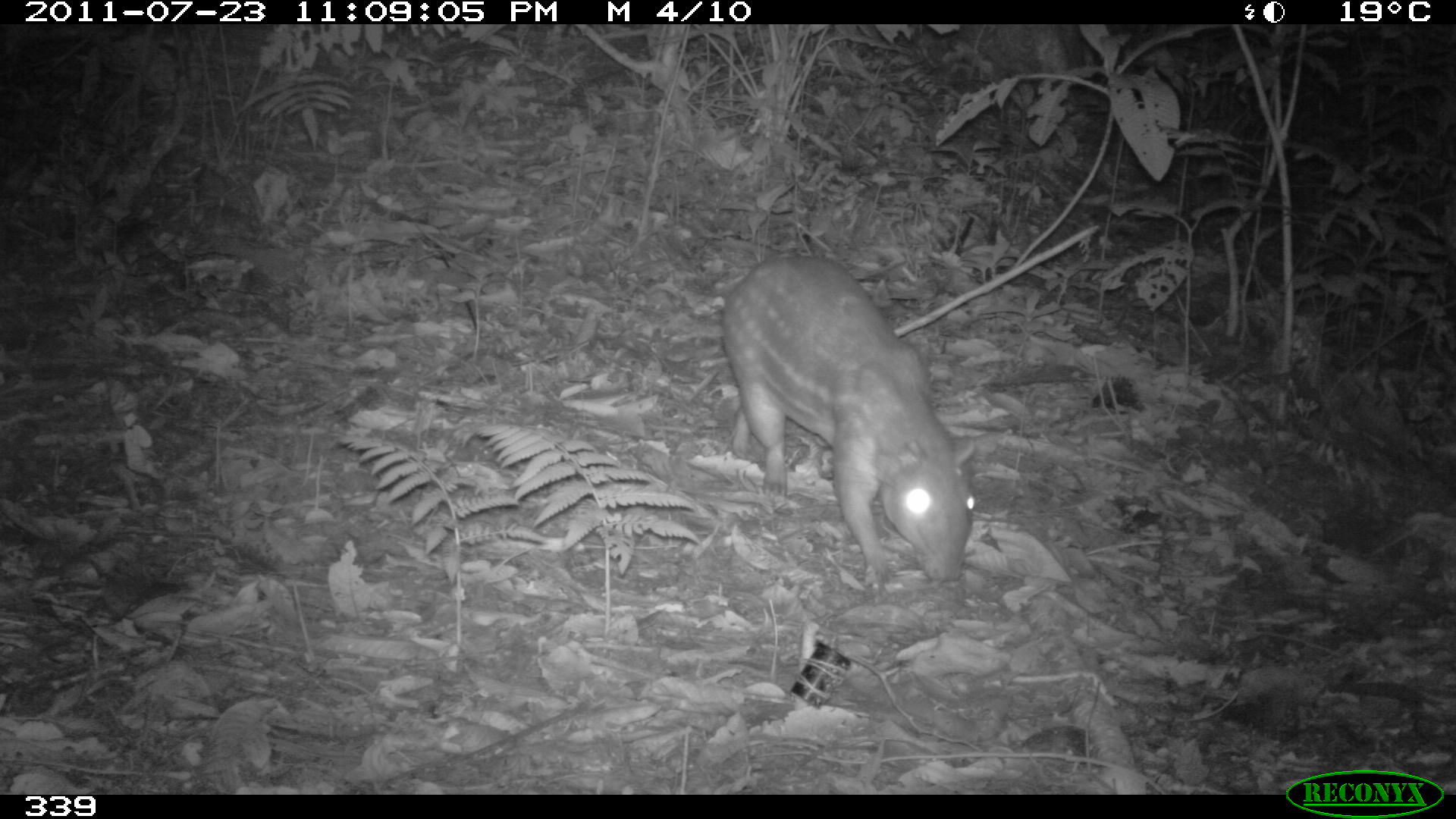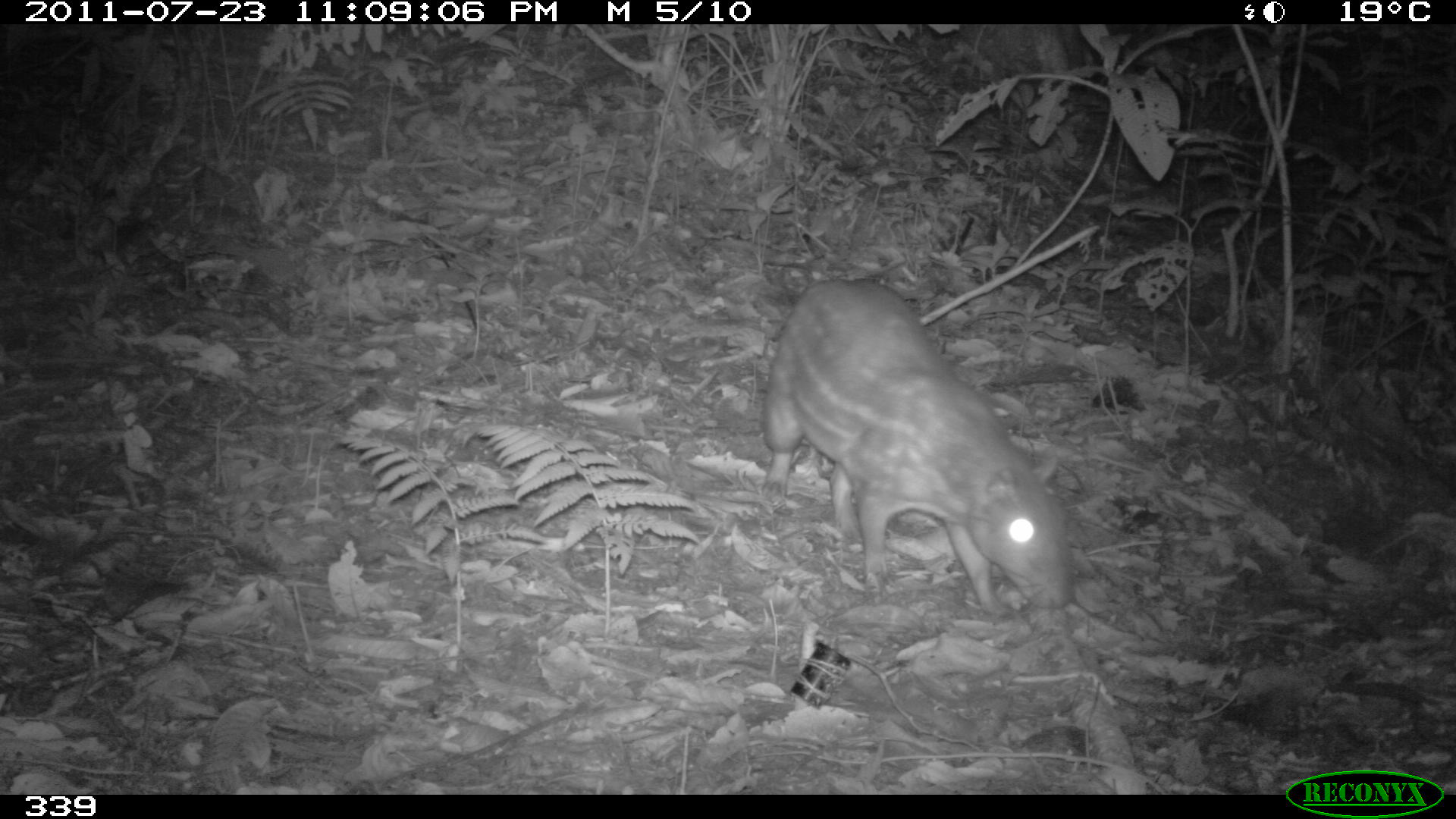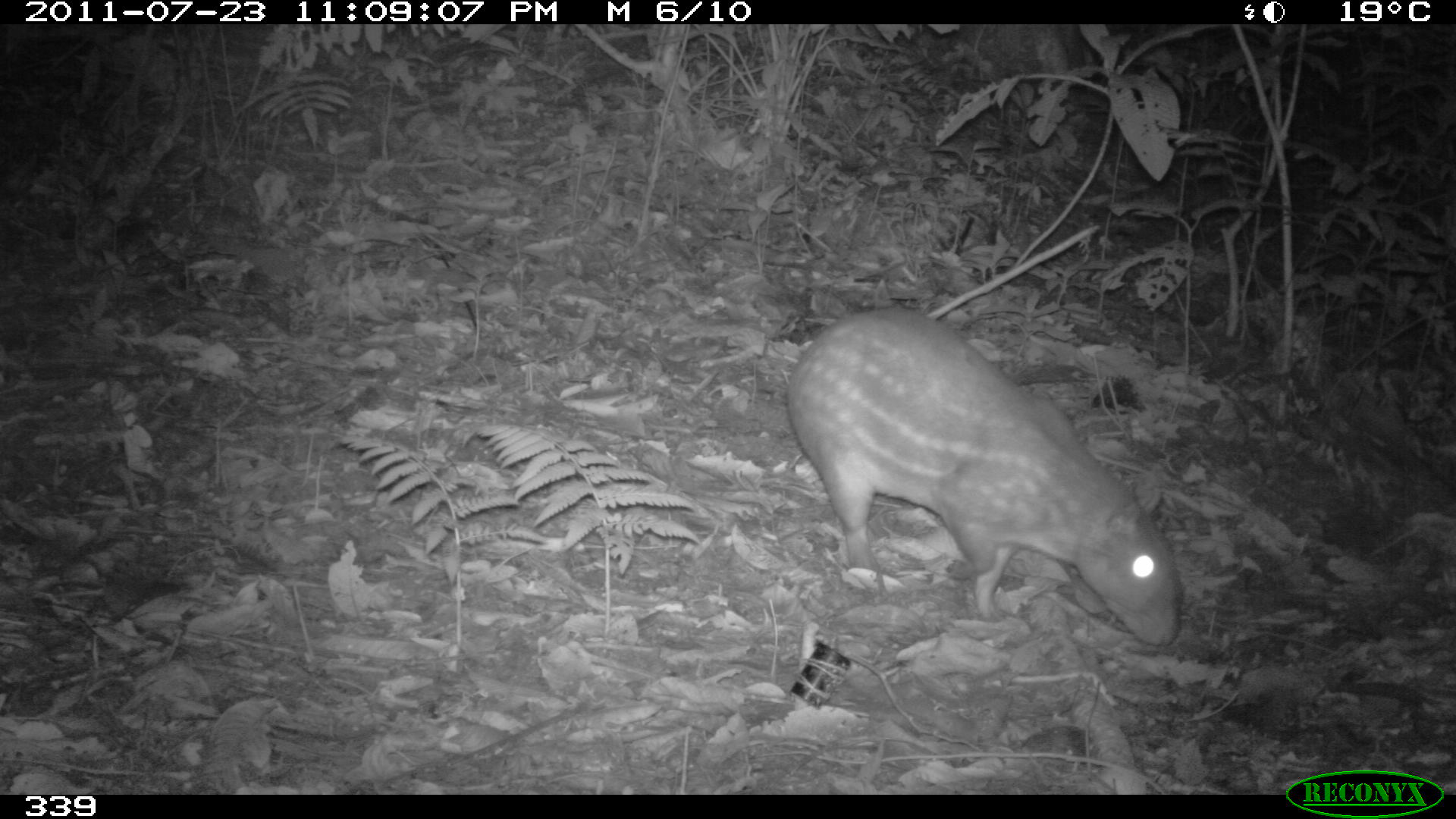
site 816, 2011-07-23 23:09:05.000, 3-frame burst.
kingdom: Animalia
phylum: Chordata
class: Mammalia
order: Rodentia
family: Cuniculidae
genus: Cuniculus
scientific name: Cuniculus paca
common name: spotted paca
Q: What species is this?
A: Cuniculus paca (spotted paca).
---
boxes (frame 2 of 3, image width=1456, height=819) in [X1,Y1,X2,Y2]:
cuniculus paca: [761,275,1072,619]